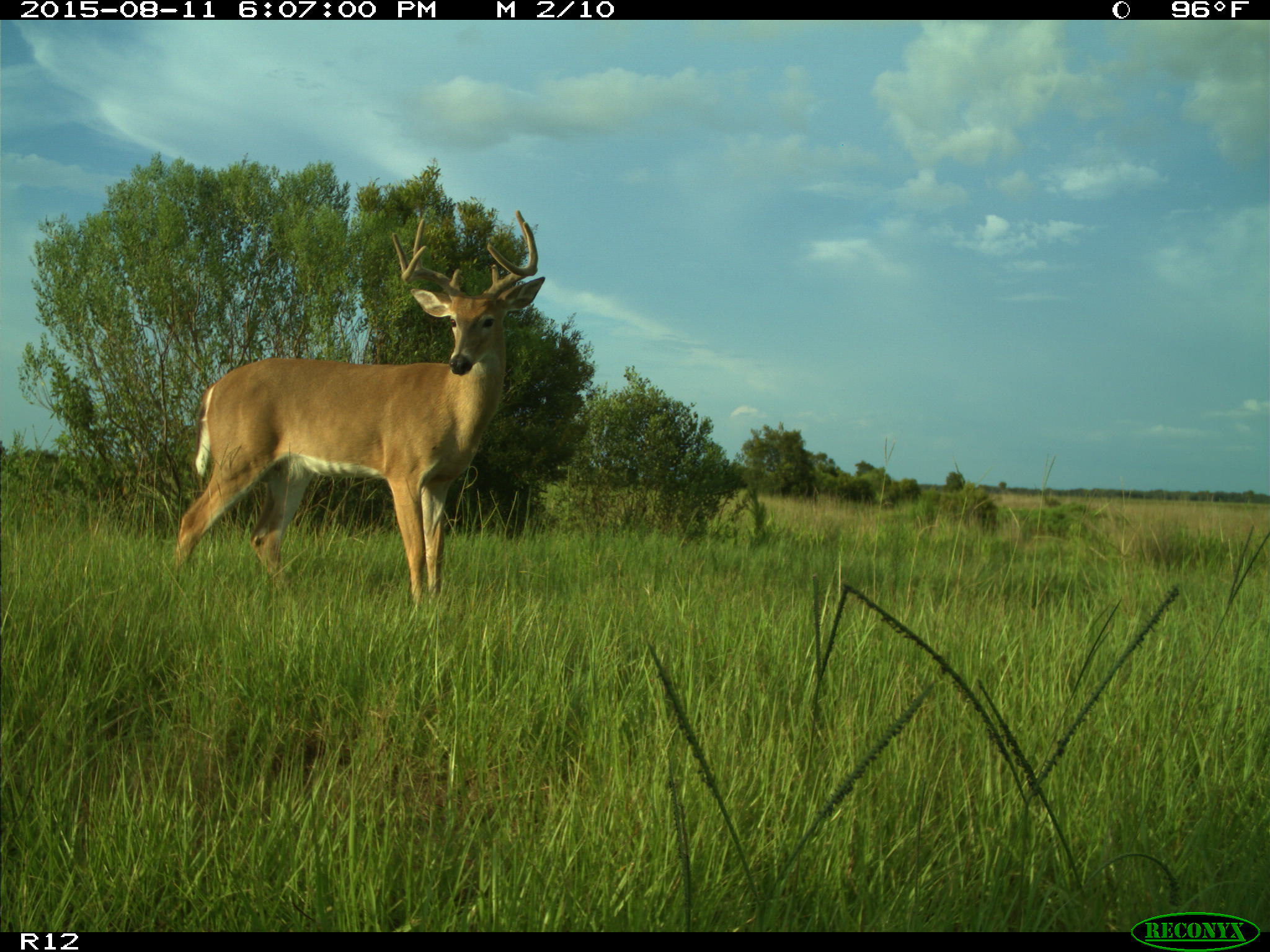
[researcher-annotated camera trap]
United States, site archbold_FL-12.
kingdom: Animalia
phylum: Chordata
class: Mammalia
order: Artiodactyla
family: Cervidae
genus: Odocoileus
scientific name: Odocoileus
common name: deer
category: unidentified deer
Unidentified deer (deer) (Odocoileus).